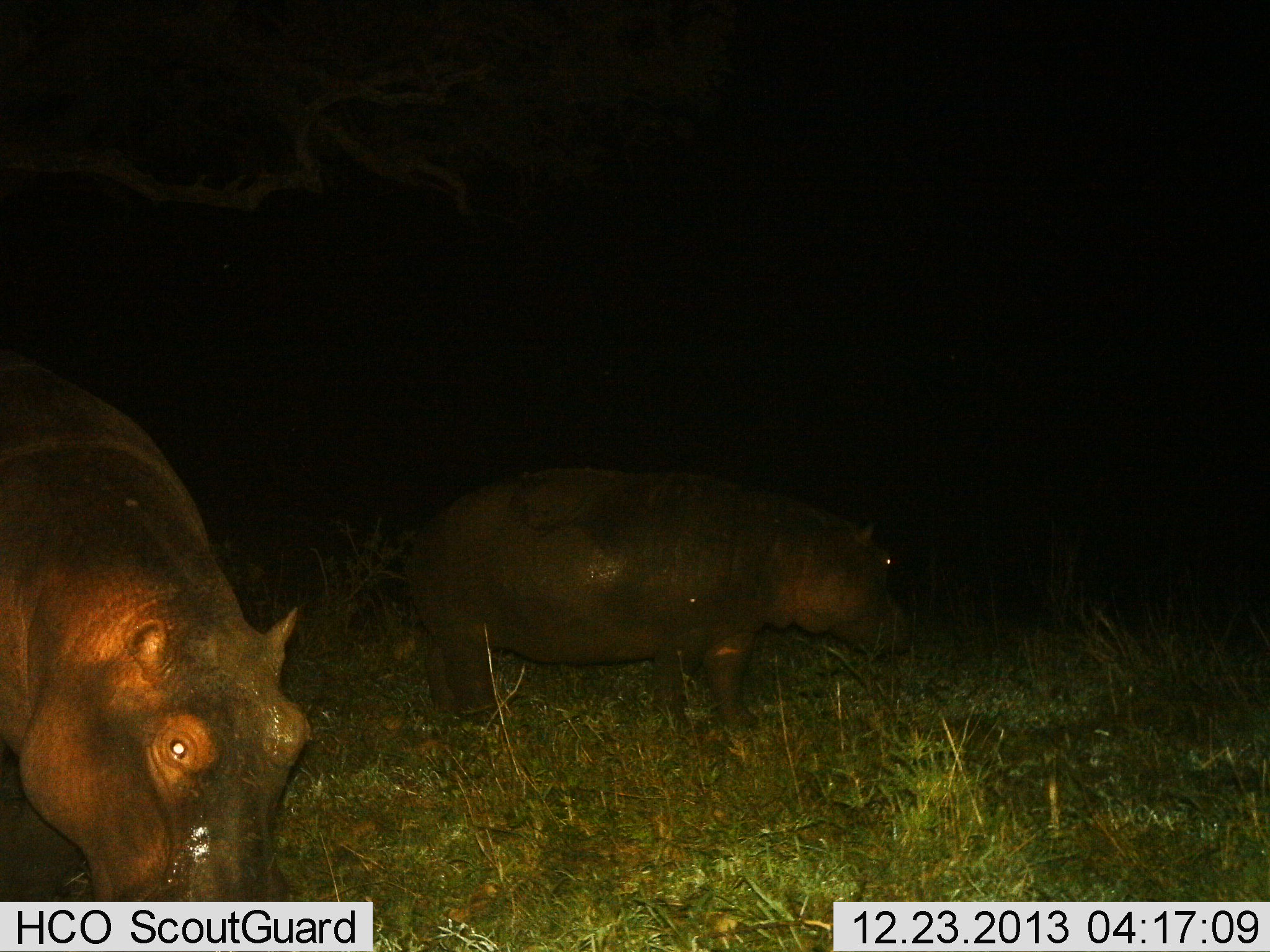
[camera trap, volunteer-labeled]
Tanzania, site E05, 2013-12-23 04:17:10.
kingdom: Animalia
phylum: Chordata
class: Mammalia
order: Artiodactyla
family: Hippopotamidae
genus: Hippopotamus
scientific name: Hippopotamus amphibius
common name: hippopotamus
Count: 2.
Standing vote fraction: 90%.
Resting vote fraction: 0%.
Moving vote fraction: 0%.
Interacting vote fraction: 0%.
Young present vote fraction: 10%.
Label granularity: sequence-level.